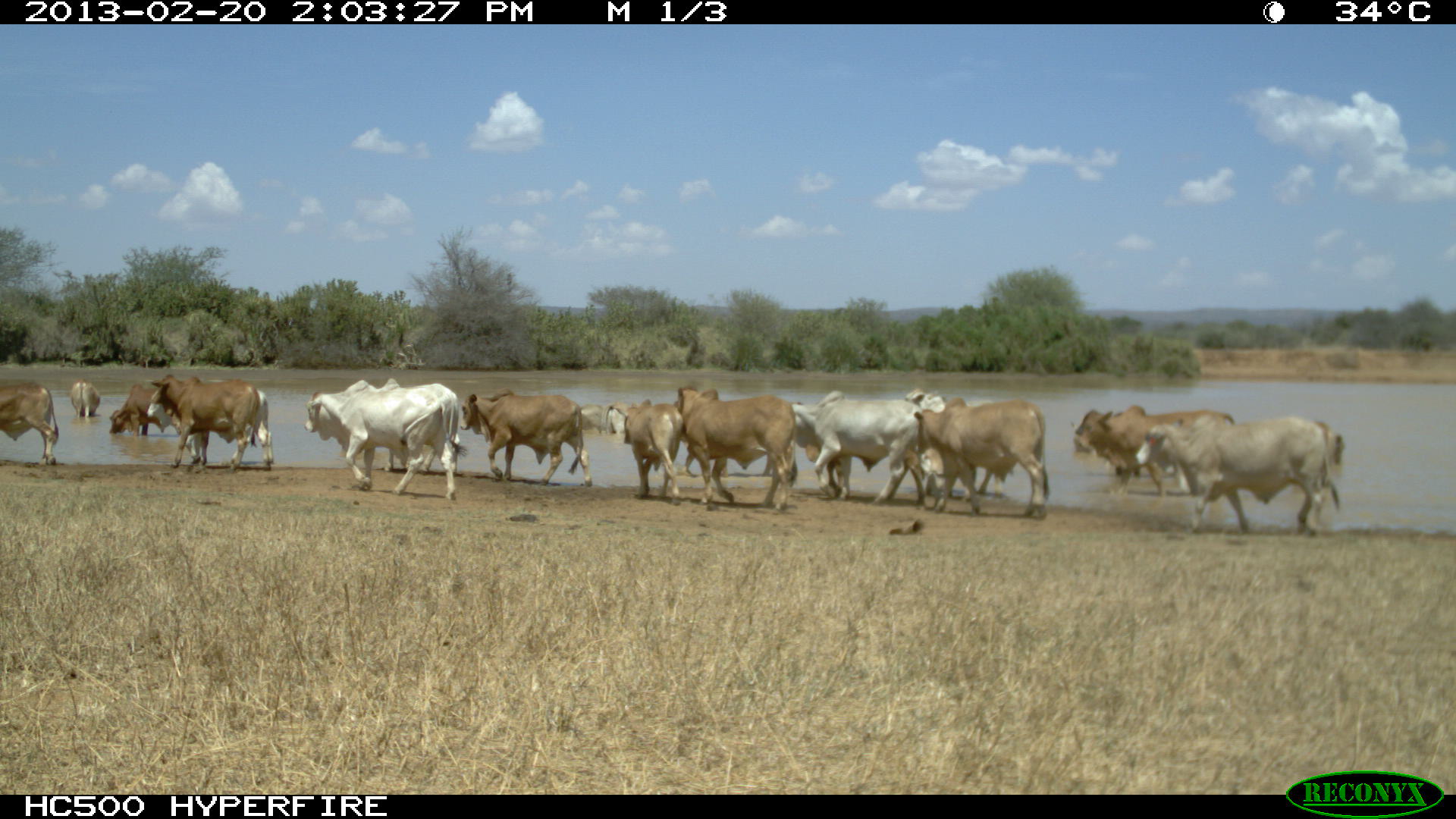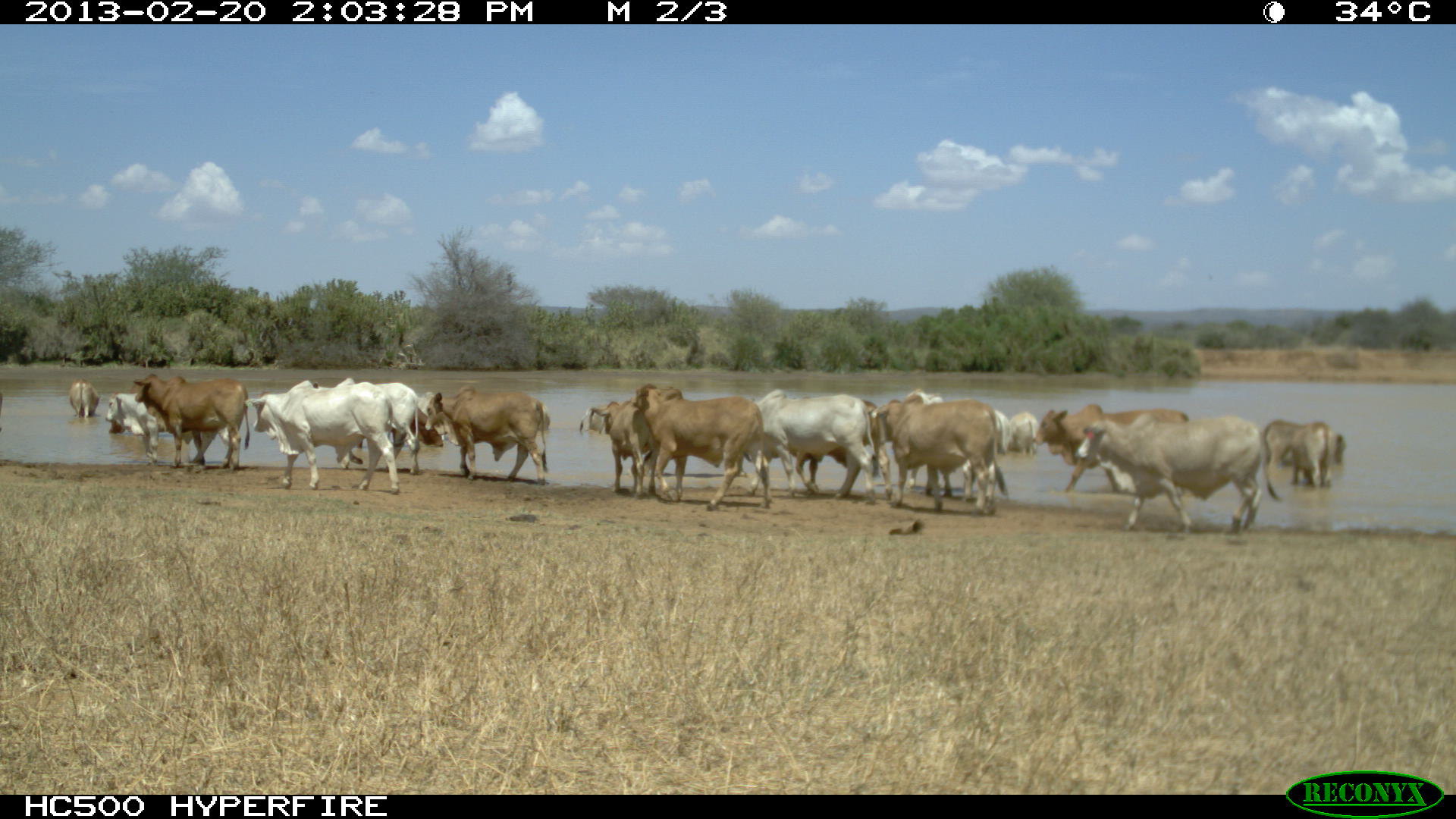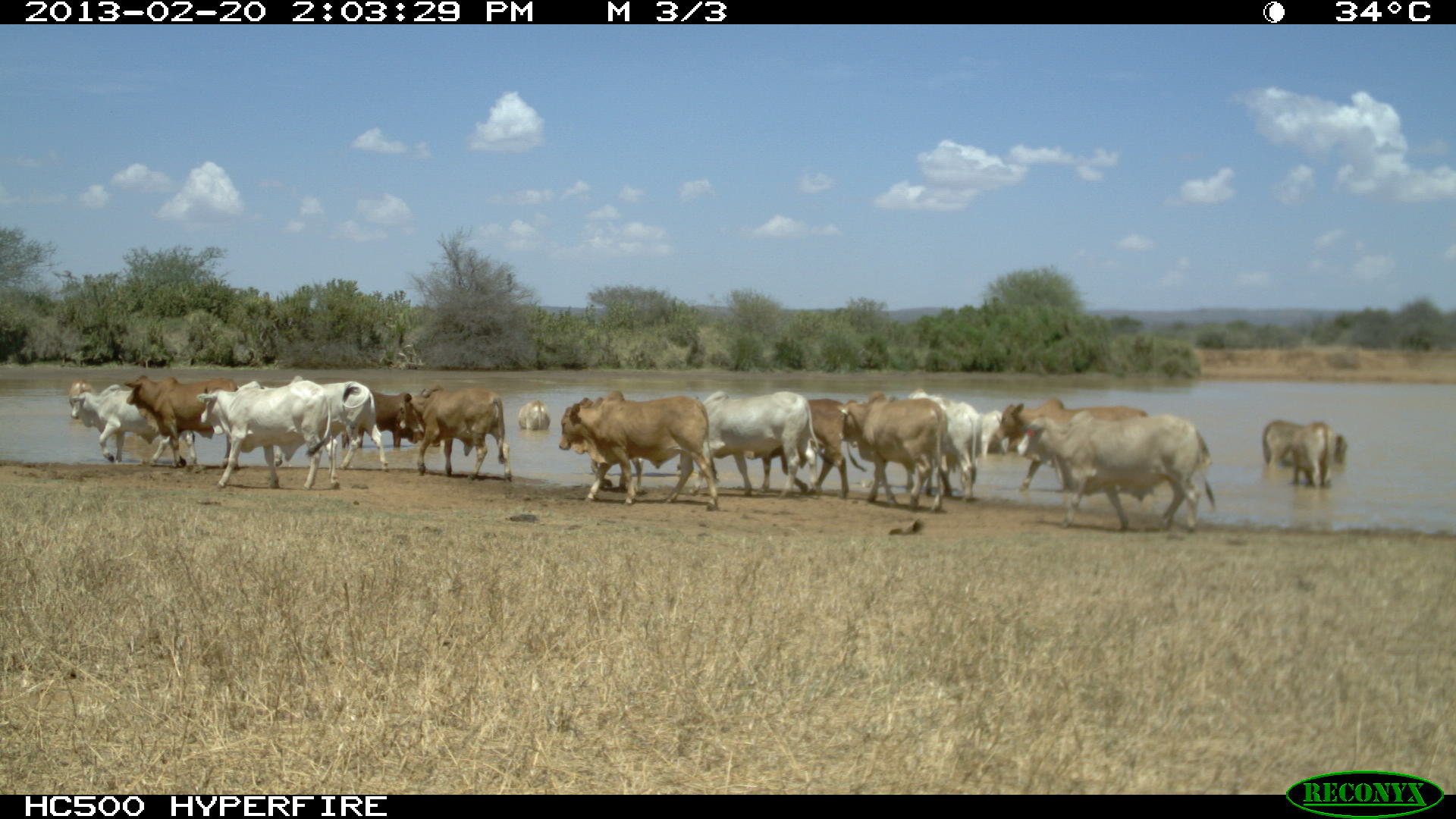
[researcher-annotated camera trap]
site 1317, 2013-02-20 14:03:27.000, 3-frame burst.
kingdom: Animalia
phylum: Chordata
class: Mammalia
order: Artiodactyla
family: Bovidae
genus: Bos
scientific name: Bos taurus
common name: domestic cattle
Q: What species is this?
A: Bos taurus (domestic cattle).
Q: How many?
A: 25.